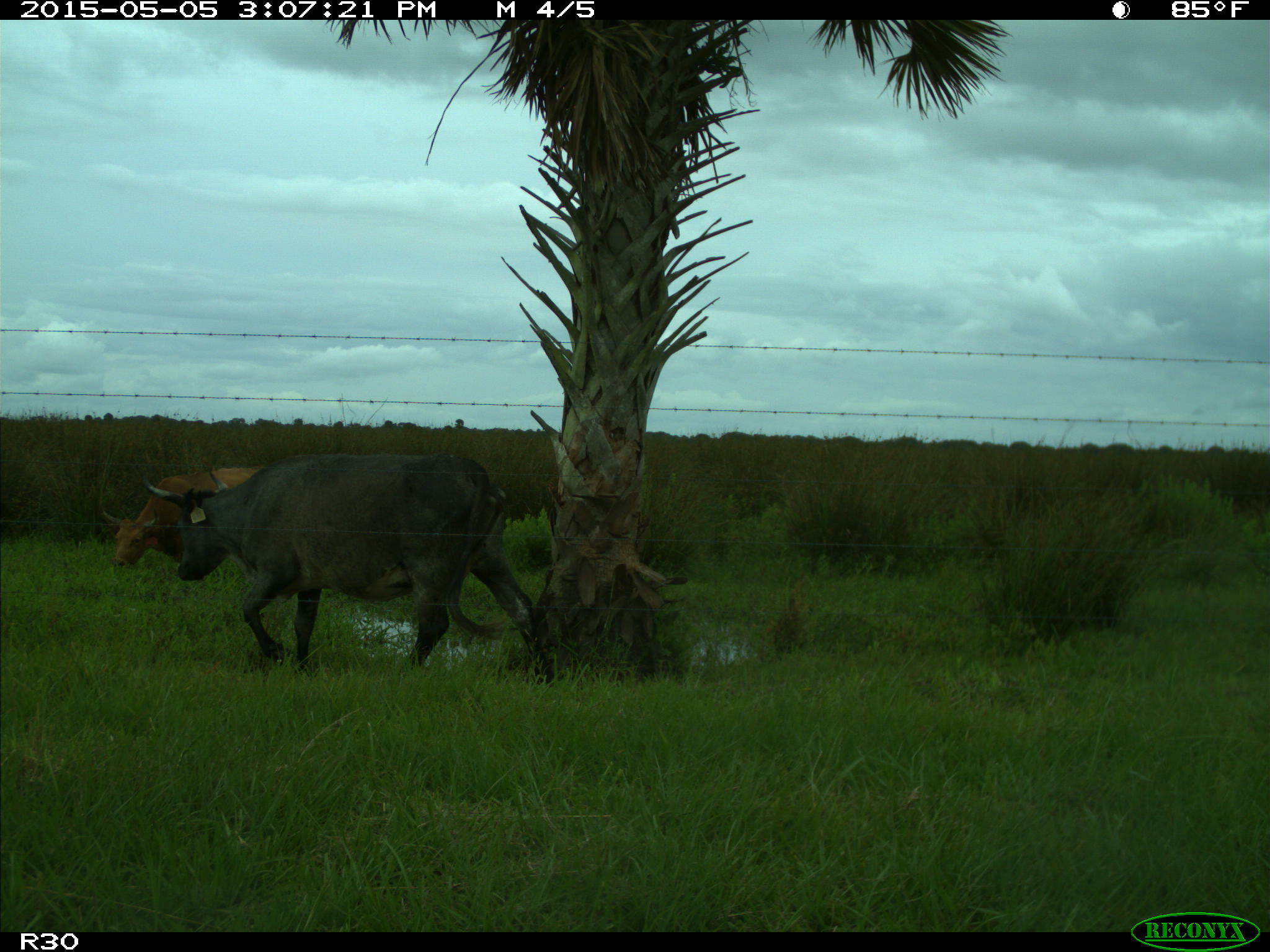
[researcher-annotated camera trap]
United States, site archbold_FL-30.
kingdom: Animalia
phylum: Chordata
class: Mammalia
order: Artiodactyla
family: Bovidae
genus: Bos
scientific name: Bos taurus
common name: domestic cow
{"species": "Bos taurus (domestic cow)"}